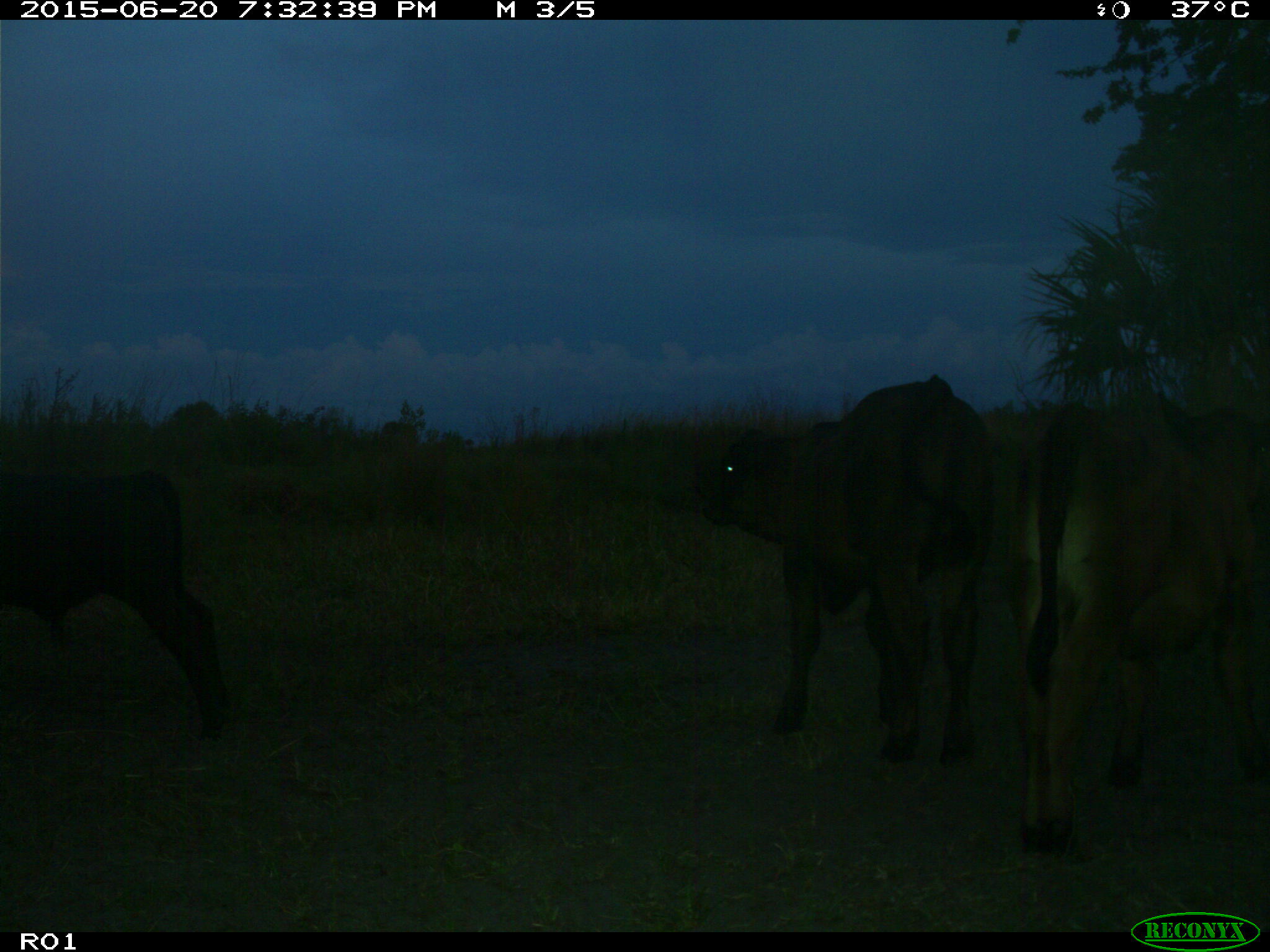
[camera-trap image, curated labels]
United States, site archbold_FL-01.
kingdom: Animalia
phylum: Chordata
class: Mammalia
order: Artiodactyla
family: Bovidae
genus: Bos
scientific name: Bos taurus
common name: domestic cow